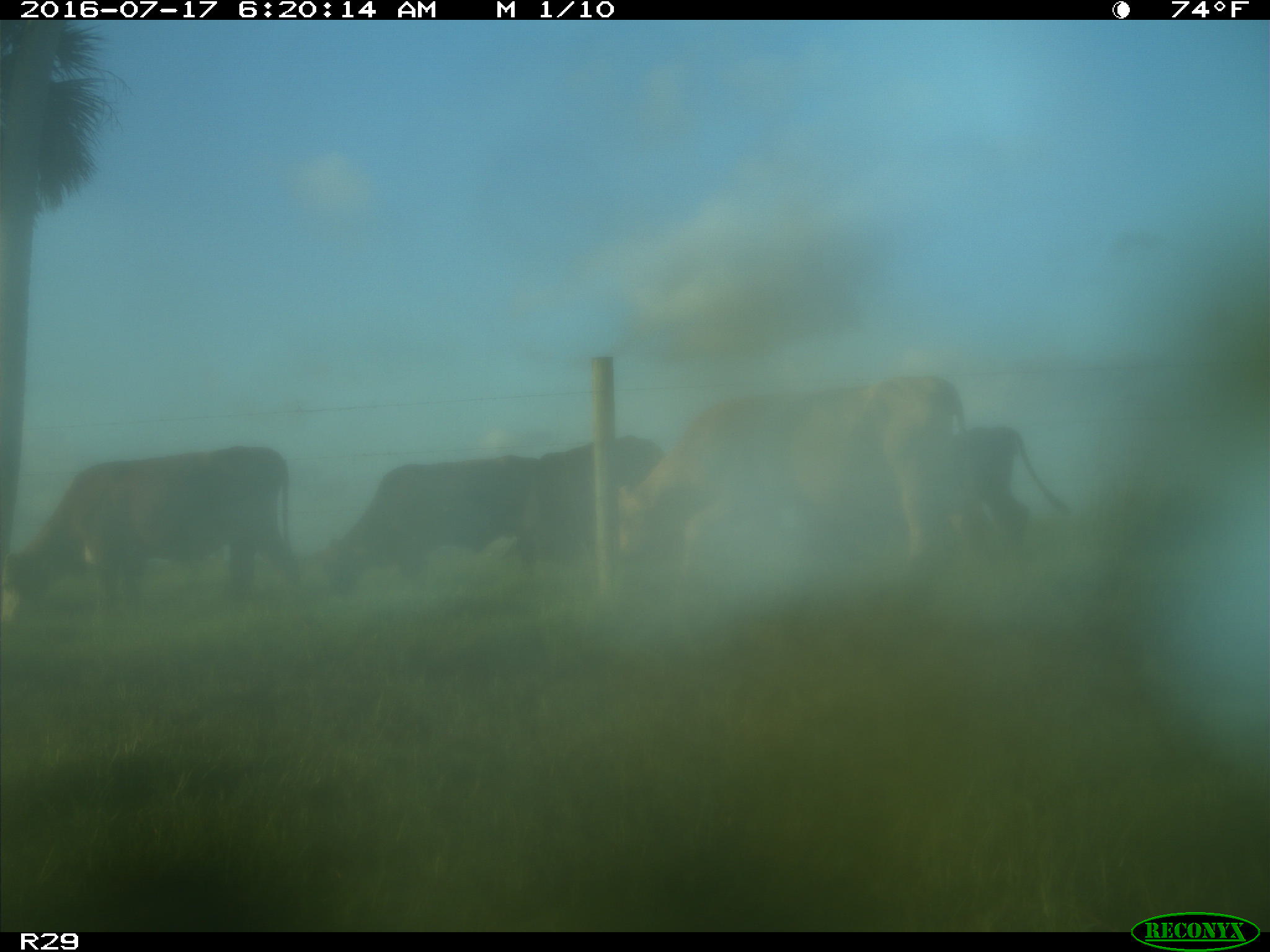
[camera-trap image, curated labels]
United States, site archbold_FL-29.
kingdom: Animalia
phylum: Chordata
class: Mammalia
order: Artiodactyla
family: Bovidae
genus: Bos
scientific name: Bos taurus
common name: domestic cow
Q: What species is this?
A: Bos taurus (domestic cow).